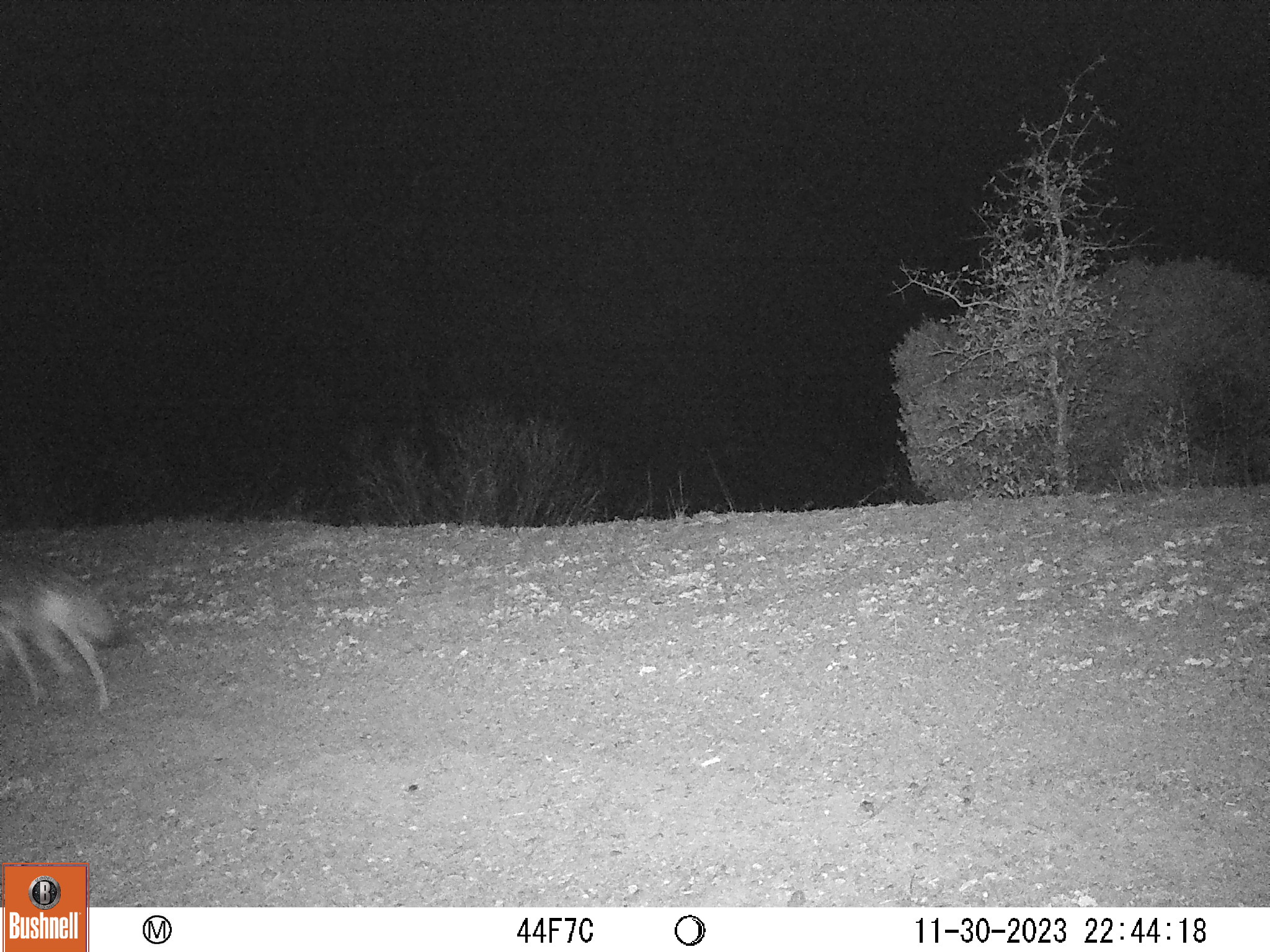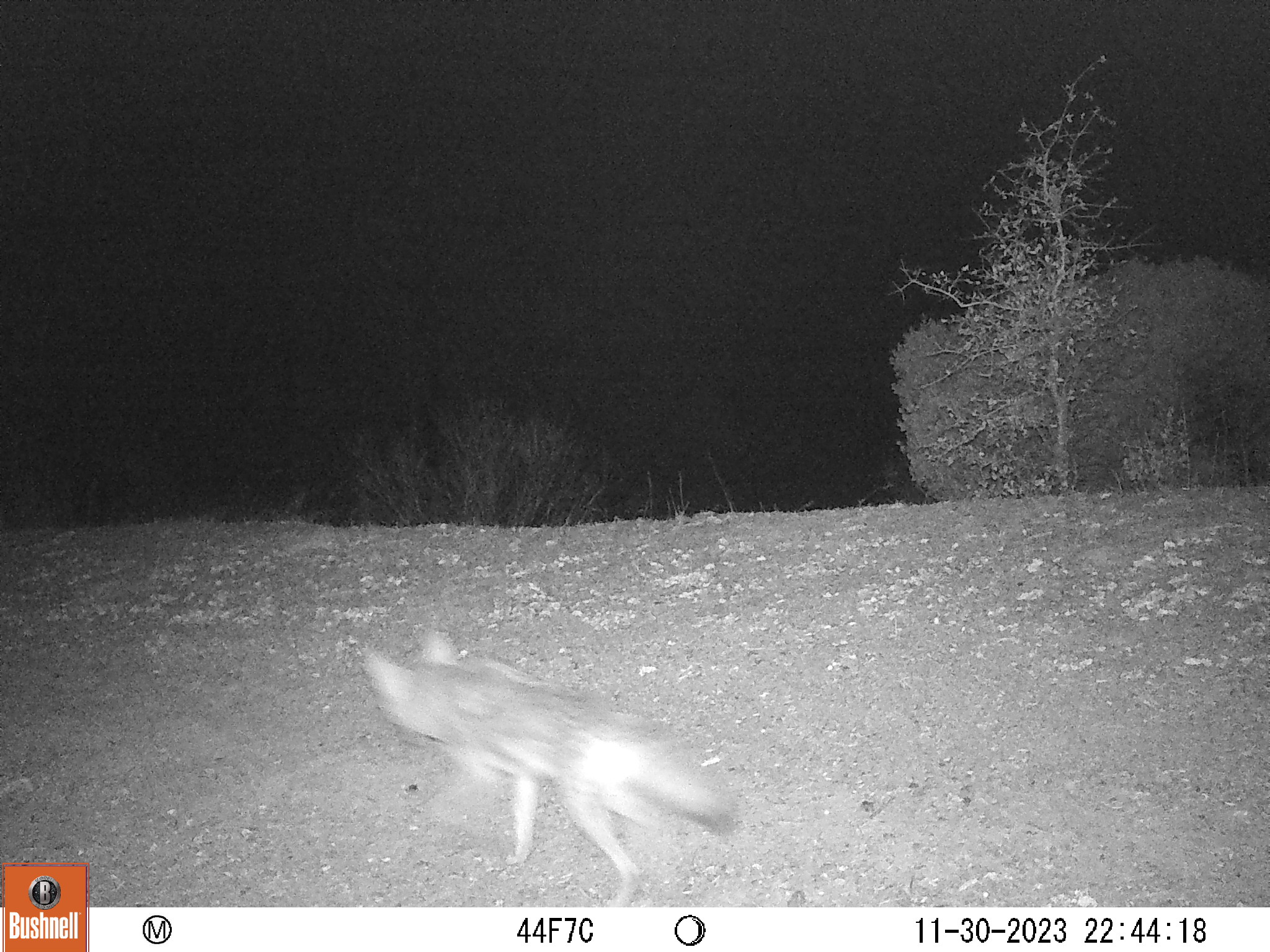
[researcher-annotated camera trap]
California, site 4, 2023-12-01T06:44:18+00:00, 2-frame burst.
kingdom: Animalia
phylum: Chordata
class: Mammalia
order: Carnivora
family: Canidae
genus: Canis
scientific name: Canis latrans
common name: coyote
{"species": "coyote (Canis latrans)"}